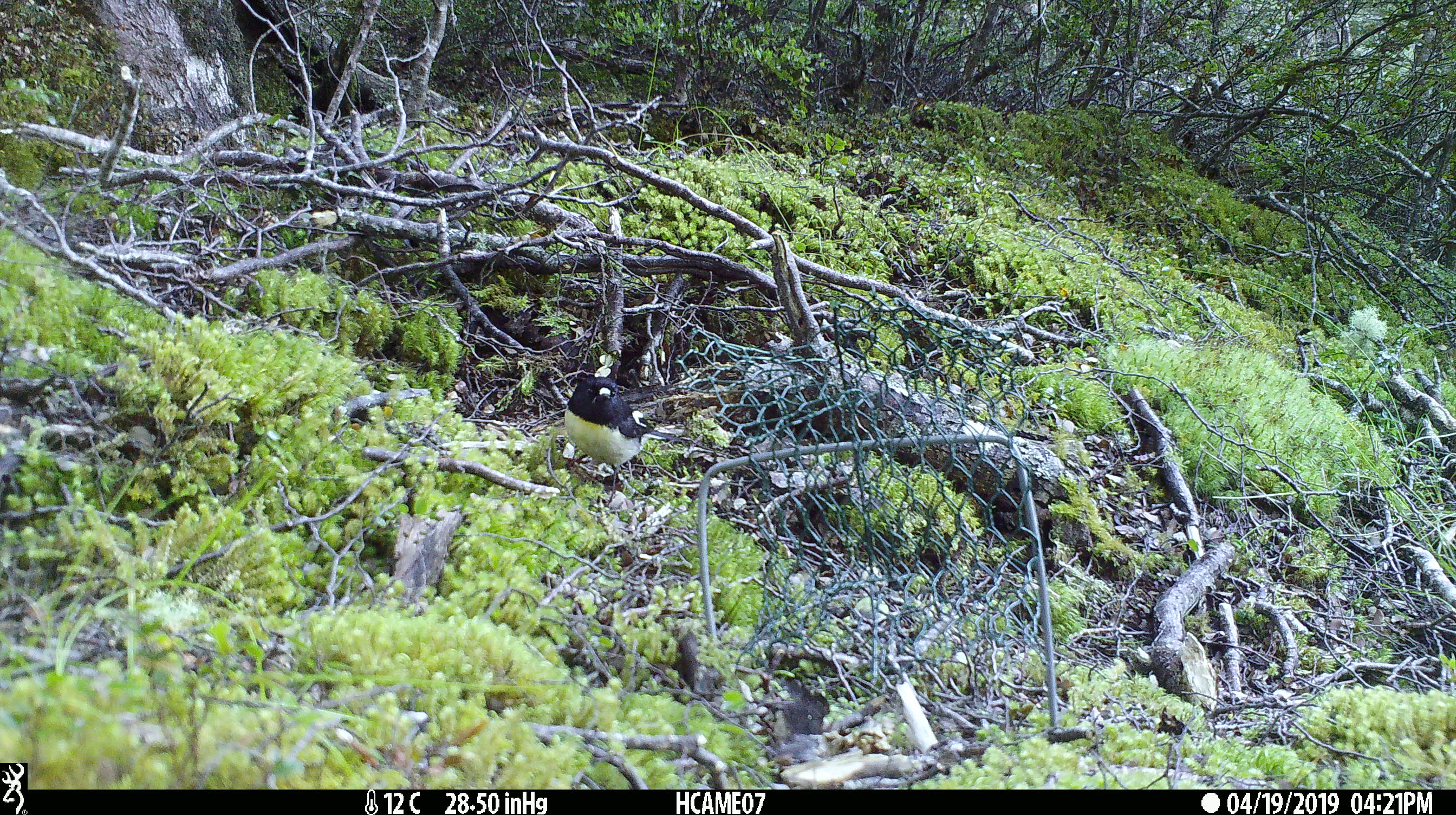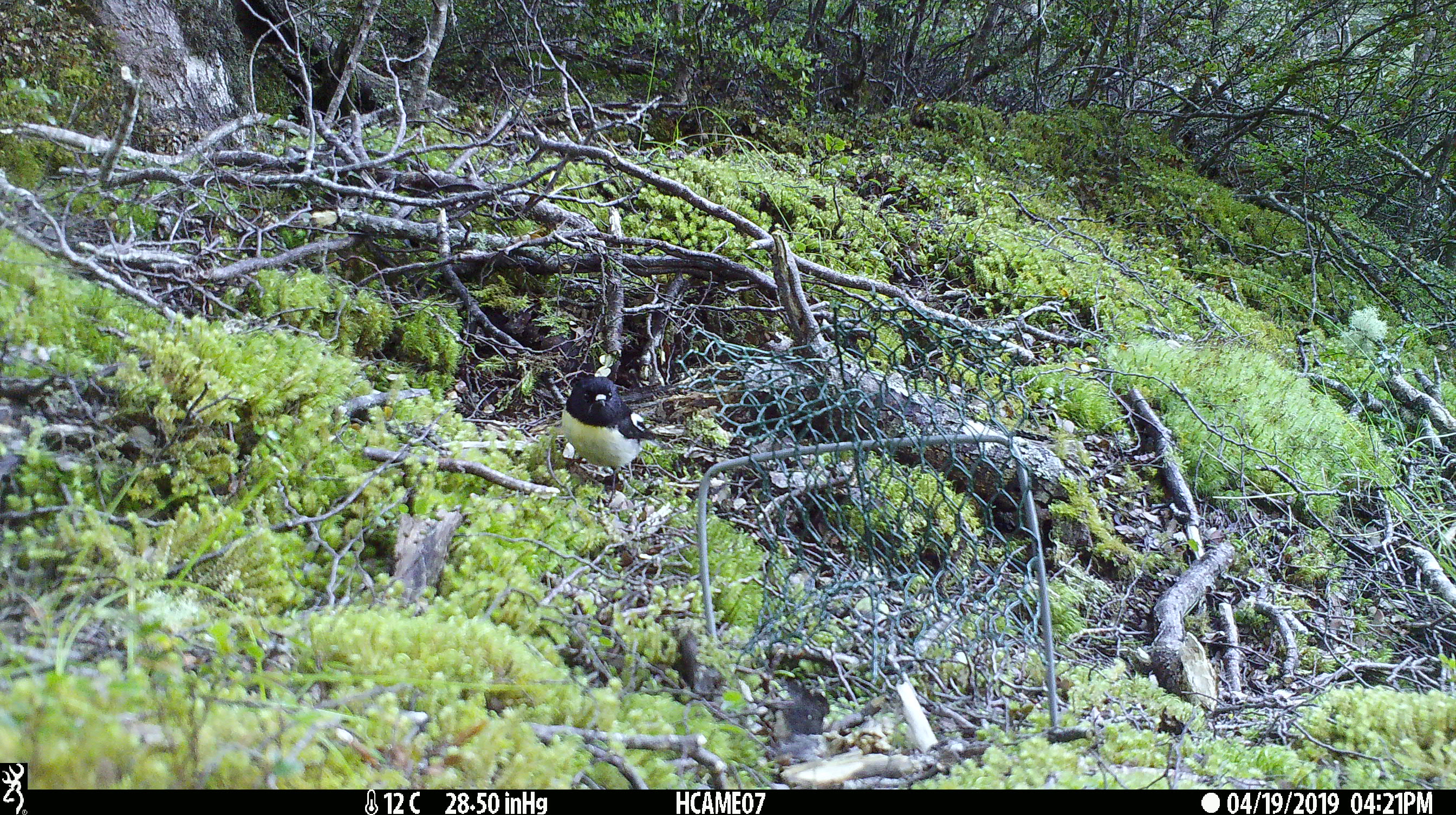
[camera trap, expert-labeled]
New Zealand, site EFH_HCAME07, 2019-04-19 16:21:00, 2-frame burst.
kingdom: Animalia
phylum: Chordata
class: Aves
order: Passeriformes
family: Petroicidae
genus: Petroica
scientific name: Petroica macrocephala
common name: tomtit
Tomtit (Petroica macrocephala).